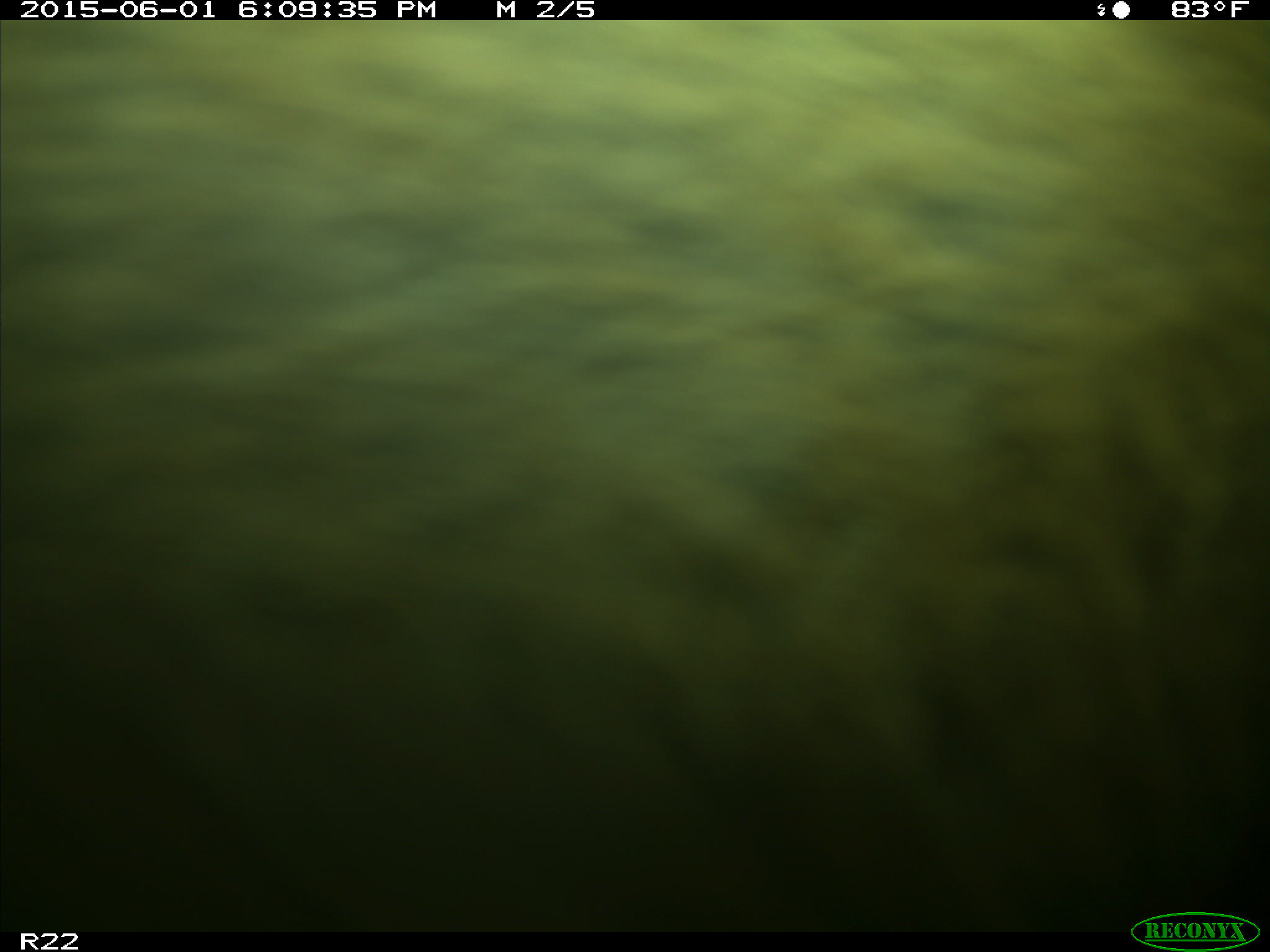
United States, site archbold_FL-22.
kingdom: Animalia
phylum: Chordata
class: Mammalia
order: Artiodactyla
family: Bovidae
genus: Bos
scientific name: Bos taurus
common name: domestic cow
Bos taurus (domestic cow).